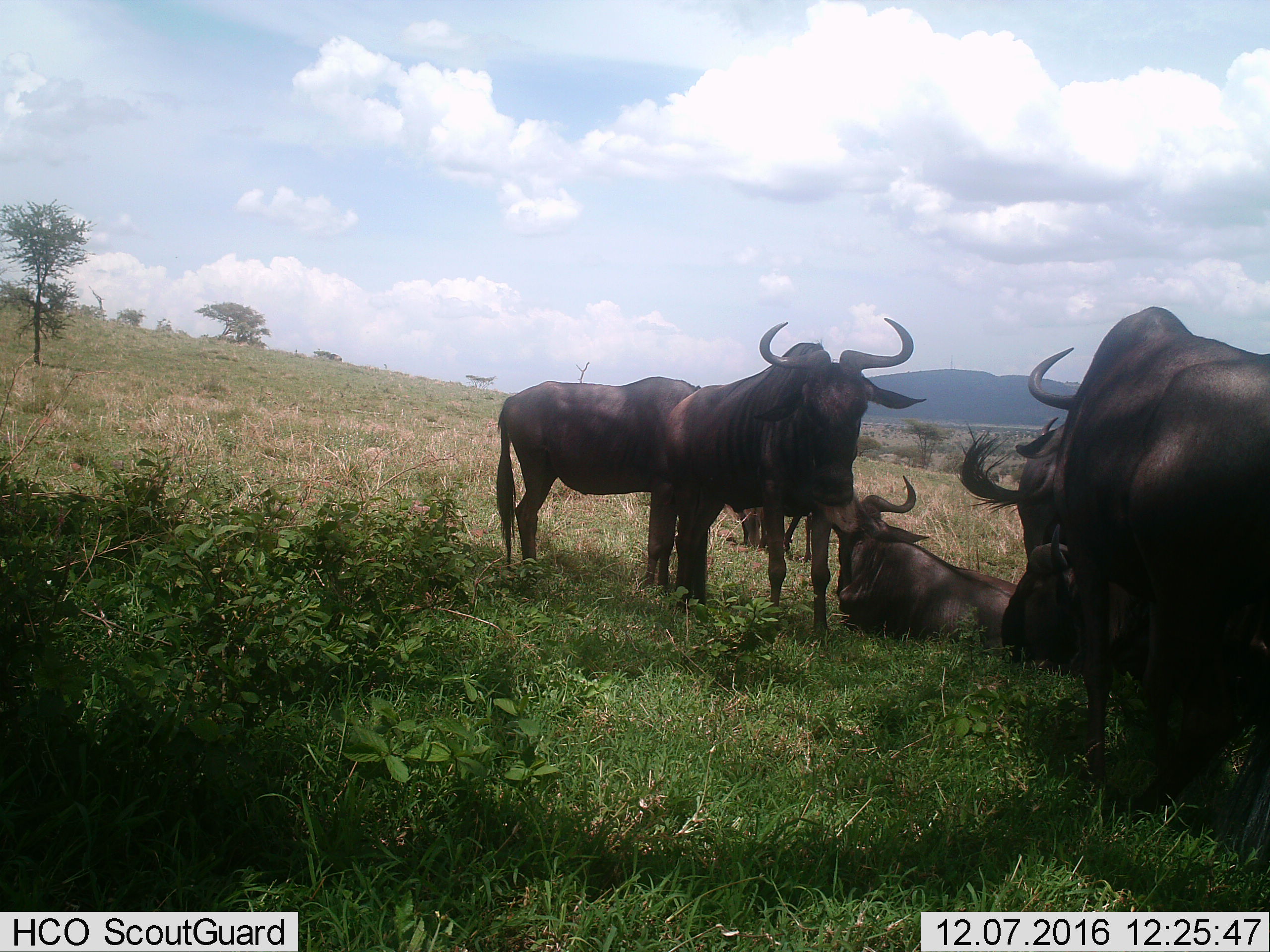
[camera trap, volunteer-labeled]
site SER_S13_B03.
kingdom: Animalia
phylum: Chordata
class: Mammalia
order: Artiodactyla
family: Bovidae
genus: Connochaetes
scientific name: Connochaetes taurinus taurinus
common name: blue wildebeest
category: wildebeestblue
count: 7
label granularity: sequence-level